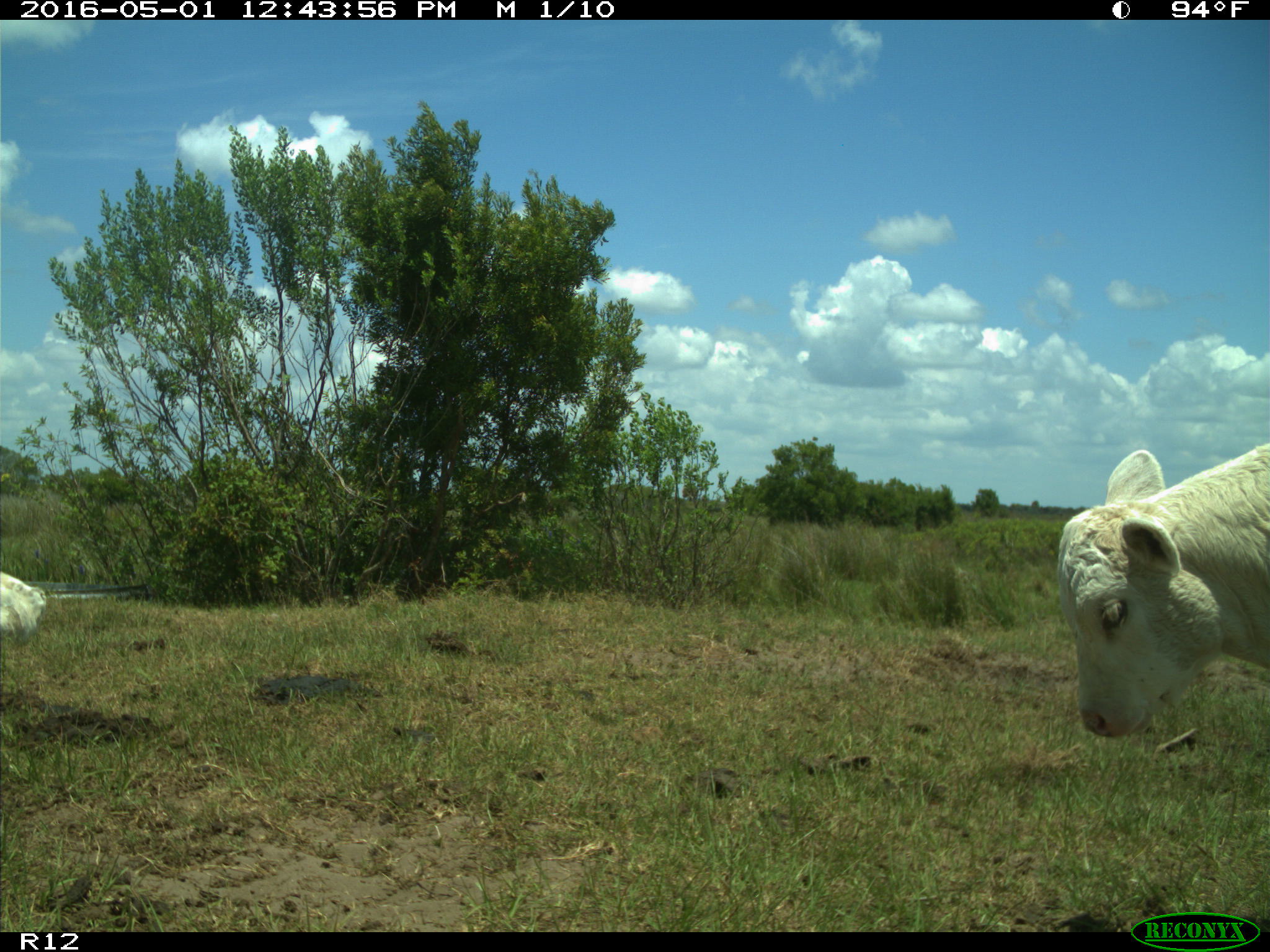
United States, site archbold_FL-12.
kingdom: Animalia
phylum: Chordata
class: Mammalia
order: Artiodactyla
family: Bovidae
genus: Bos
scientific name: Bos taurus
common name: domestic cow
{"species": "Bos taurus (domestic cow)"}